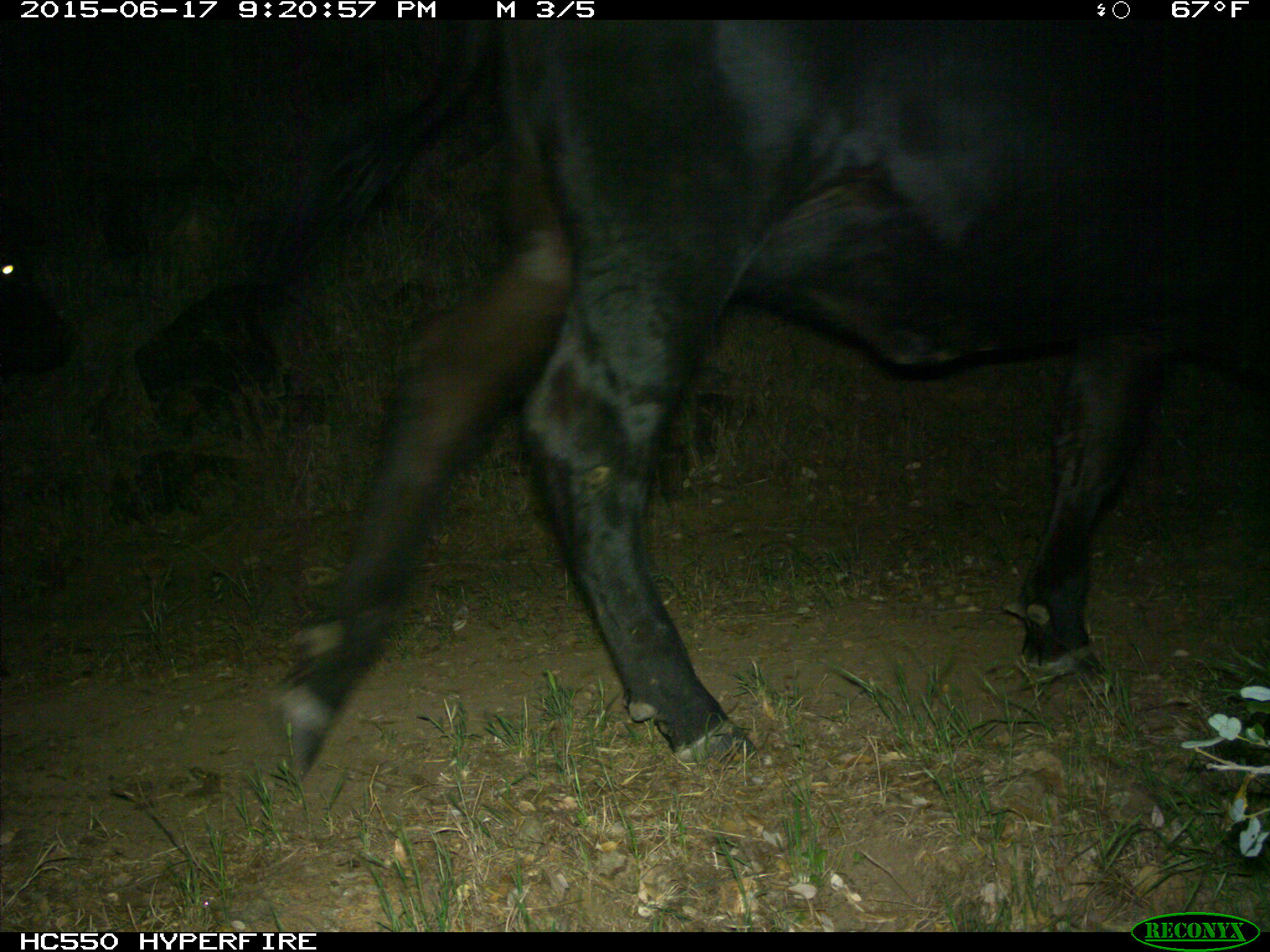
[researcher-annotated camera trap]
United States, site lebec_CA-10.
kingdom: Animalia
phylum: Chordata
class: Mammalia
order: Artiodactyla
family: Bovidae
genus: Bos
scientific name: Bos taurus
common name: domestic cow